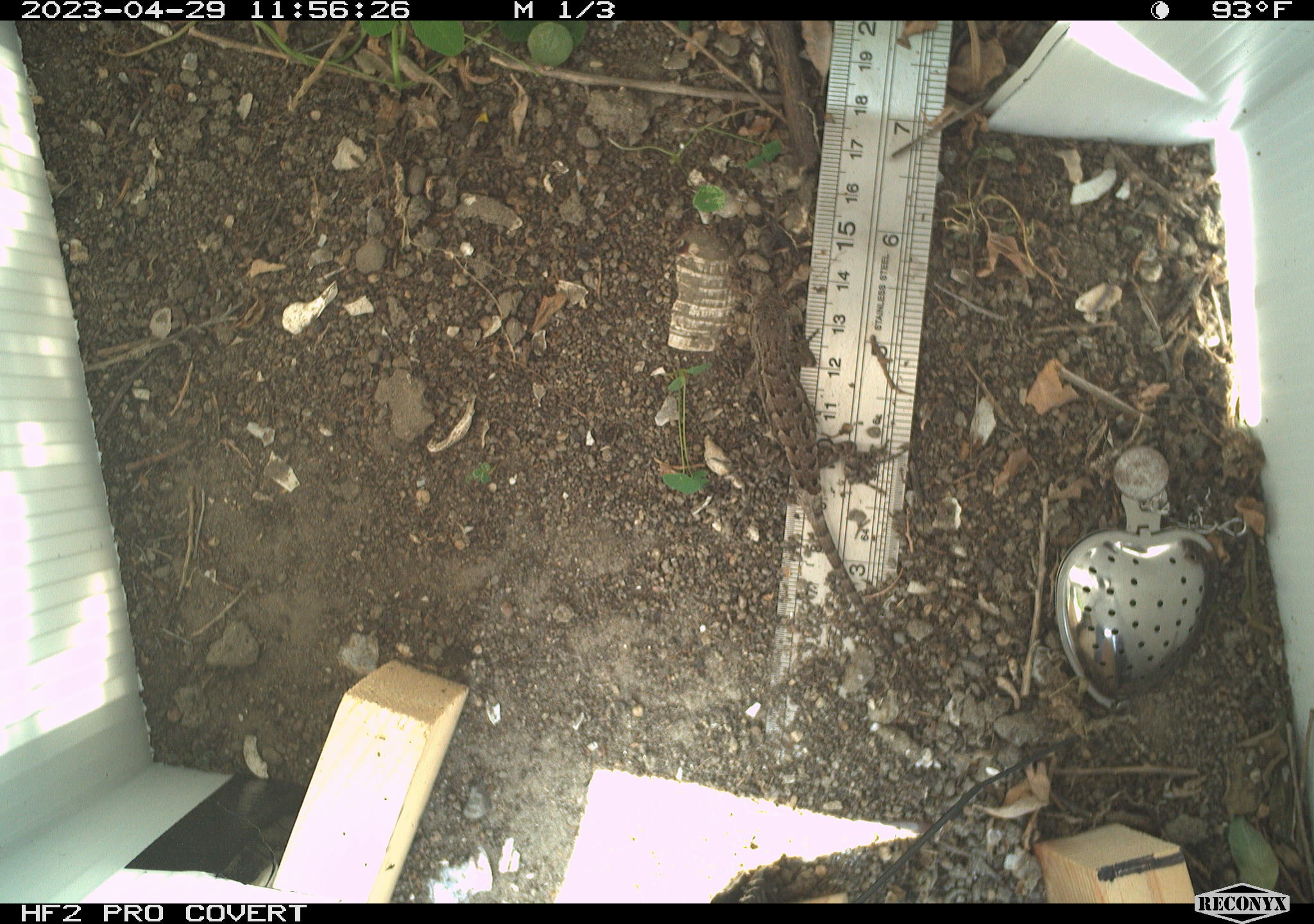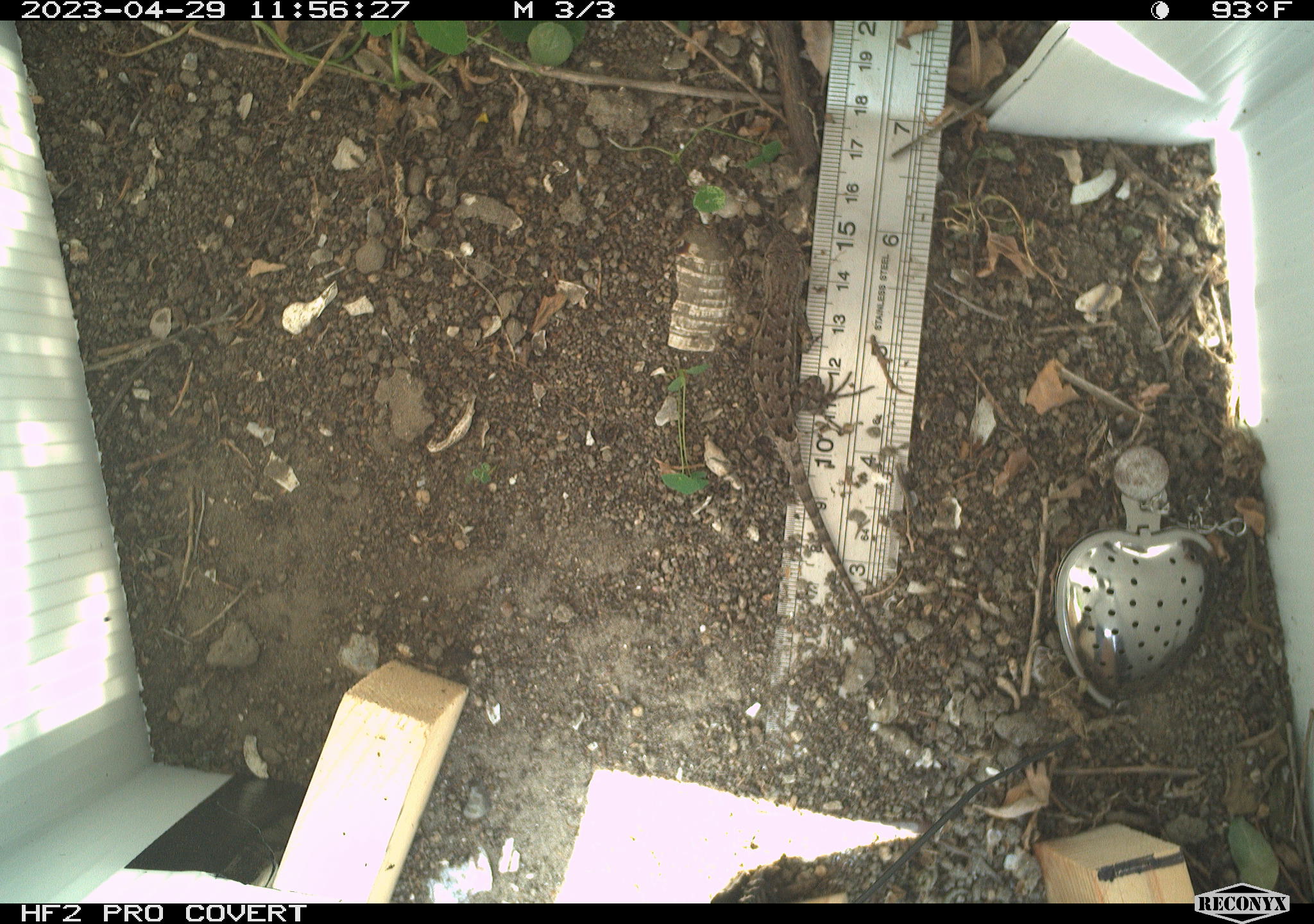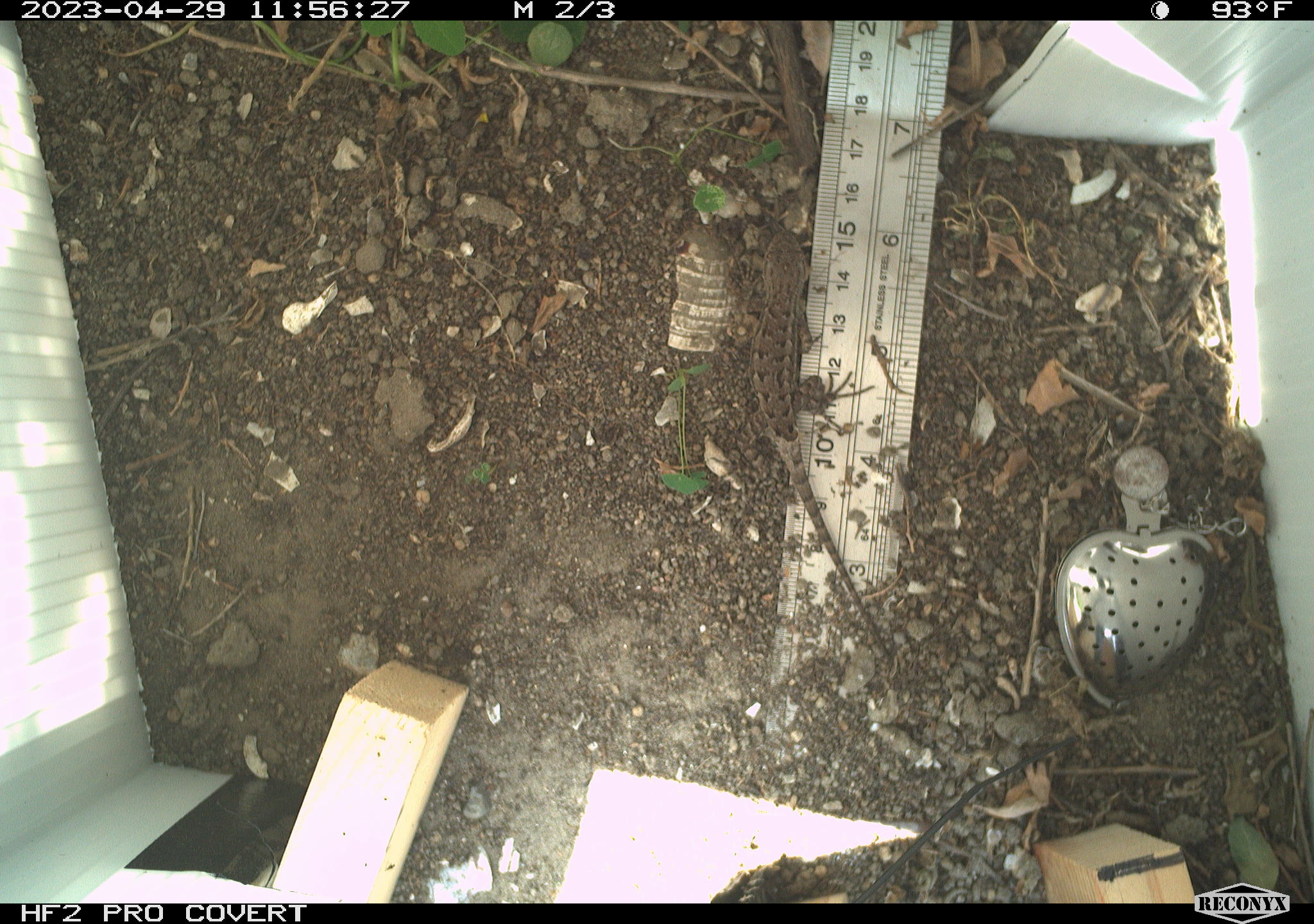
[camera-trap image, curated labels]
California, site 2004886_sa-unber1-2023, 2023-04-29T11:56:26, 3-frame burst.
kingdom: Animalia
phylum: Chordata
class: Reptilia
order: Squamata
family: Phrynosomatidae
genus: Sceloporus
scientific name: Sceloporus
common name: spiny lizards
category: sceloporus species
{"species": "sceloporus species (spiny lizards) (Sceloporus)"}